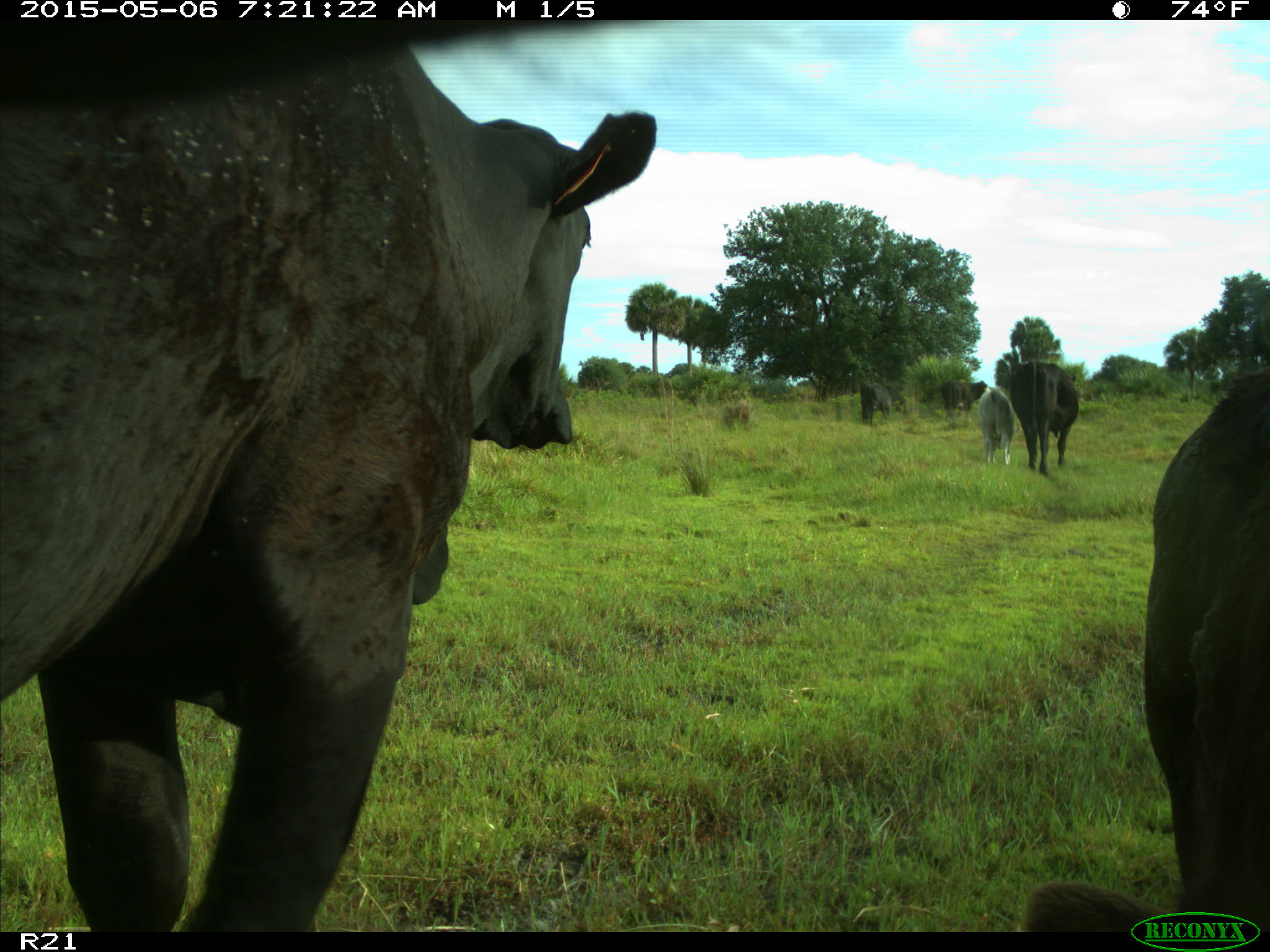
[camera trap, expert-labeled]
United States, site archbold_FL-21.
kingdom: Animalia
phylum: Chordata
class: Mammalia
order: Artiodactyla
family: Bovidae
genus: Bos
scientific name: Bos taurus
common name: domestic cow